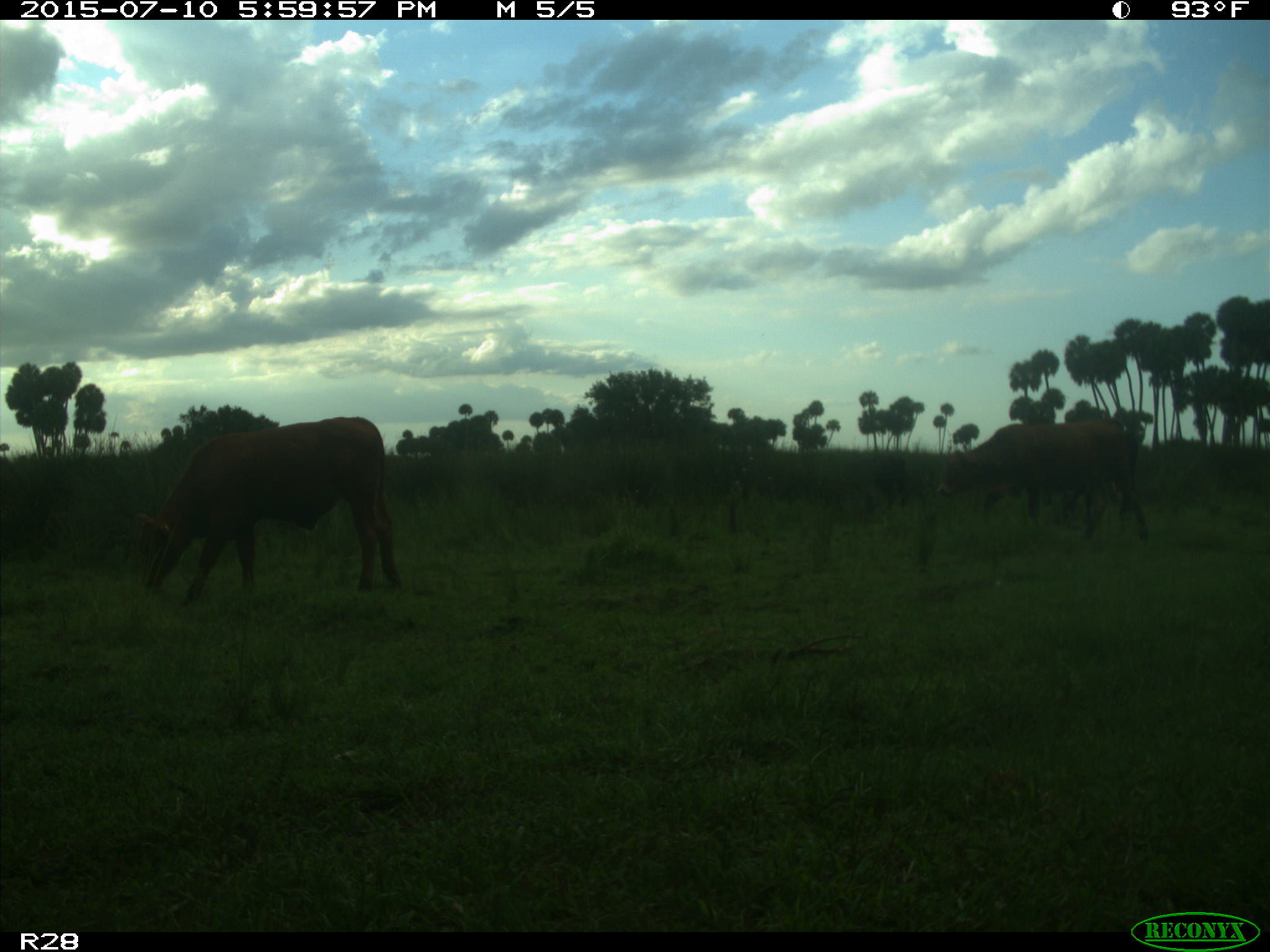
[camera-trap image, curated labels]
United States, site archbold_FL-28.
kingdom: Animalia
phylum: Chordata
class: Mammalia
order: Artiodactyla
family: Bovidae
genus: Bos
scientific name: Bos taurus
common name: domestic cow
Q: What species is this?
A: Bos taurus (domestic cow).